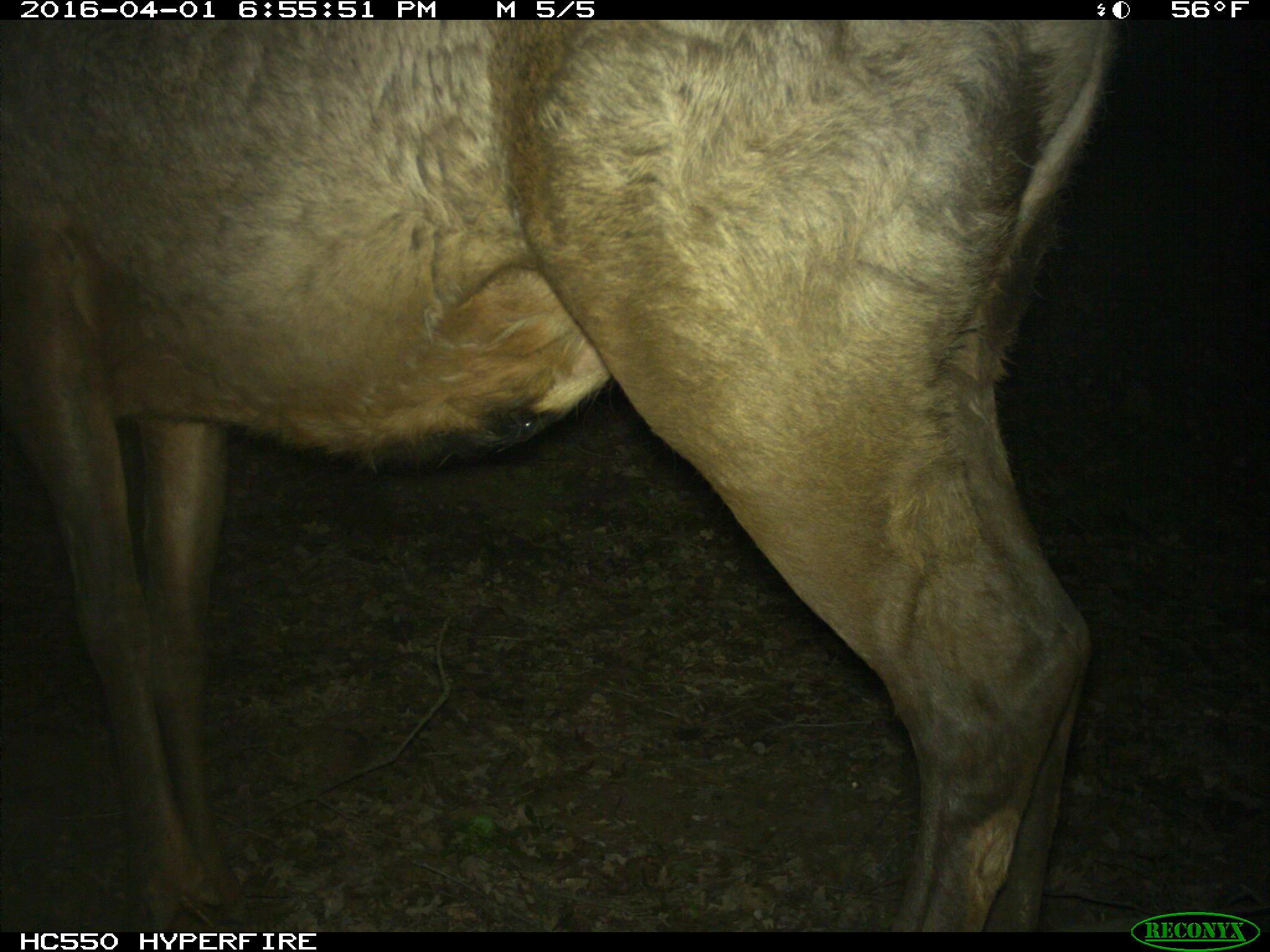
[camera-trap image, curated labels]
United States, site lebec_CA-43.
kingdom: Animalia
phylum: Chordata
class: Mammalia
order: Artiodactyla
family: Cervidae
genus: Cervus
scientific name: Cervus canadensis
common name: elk